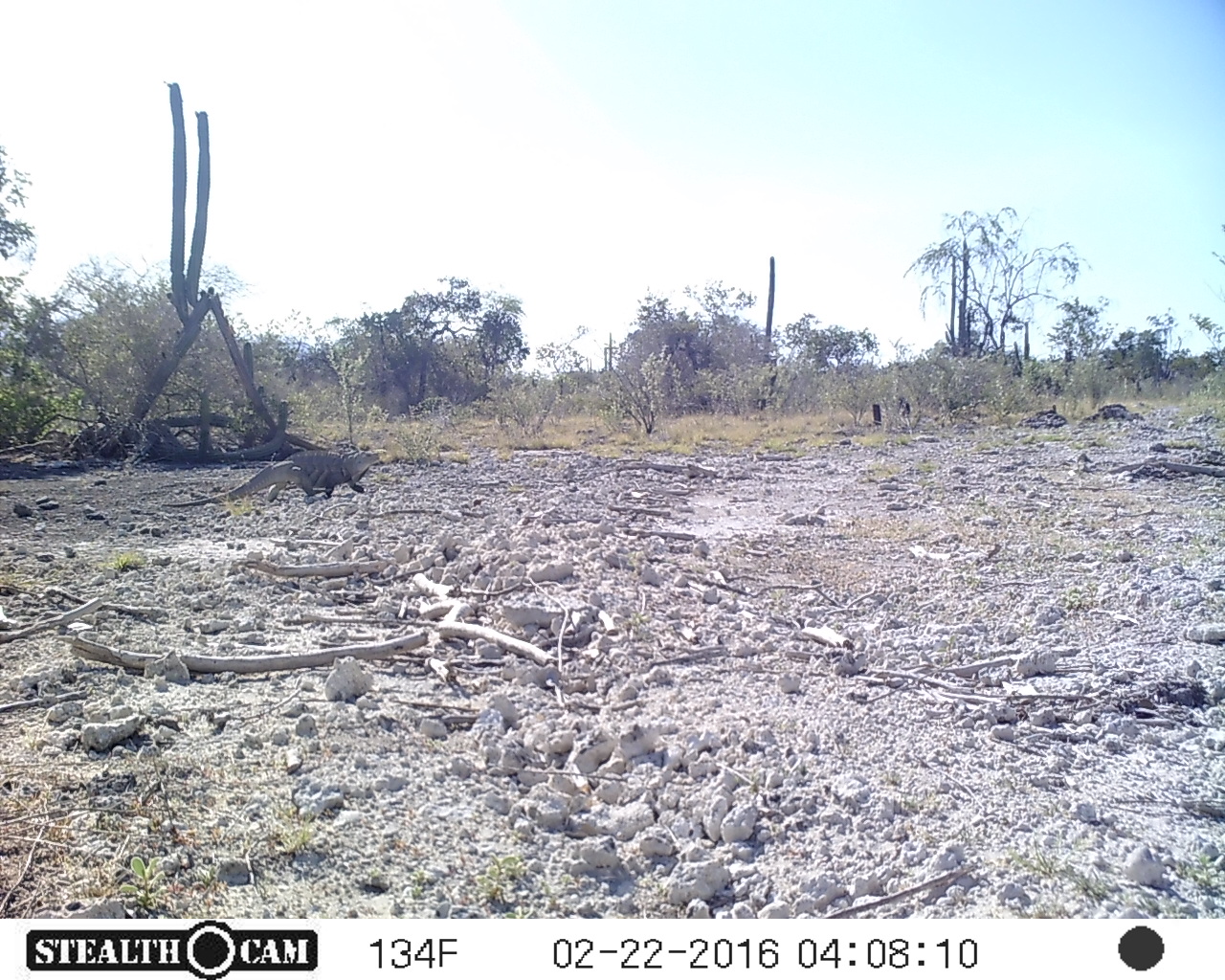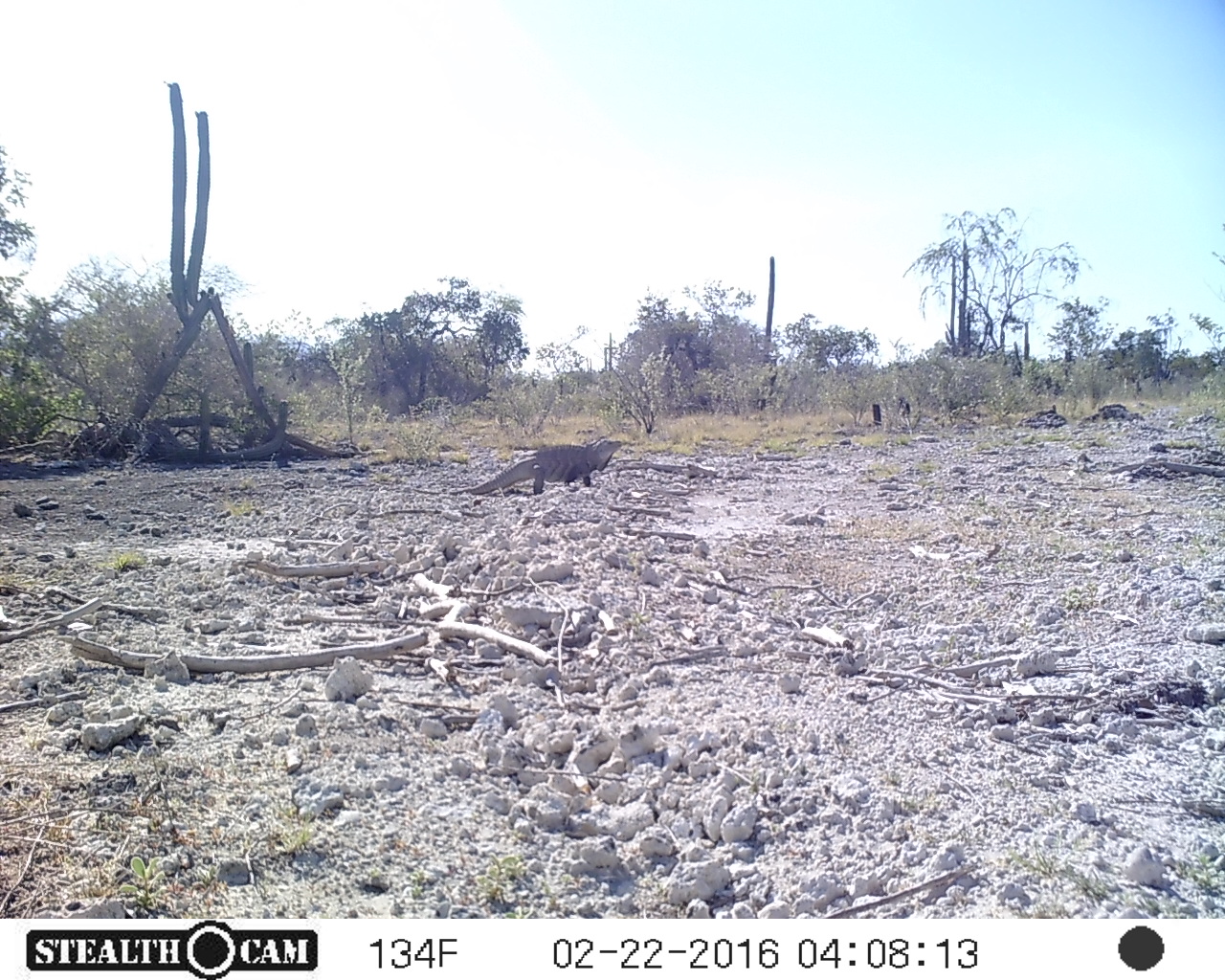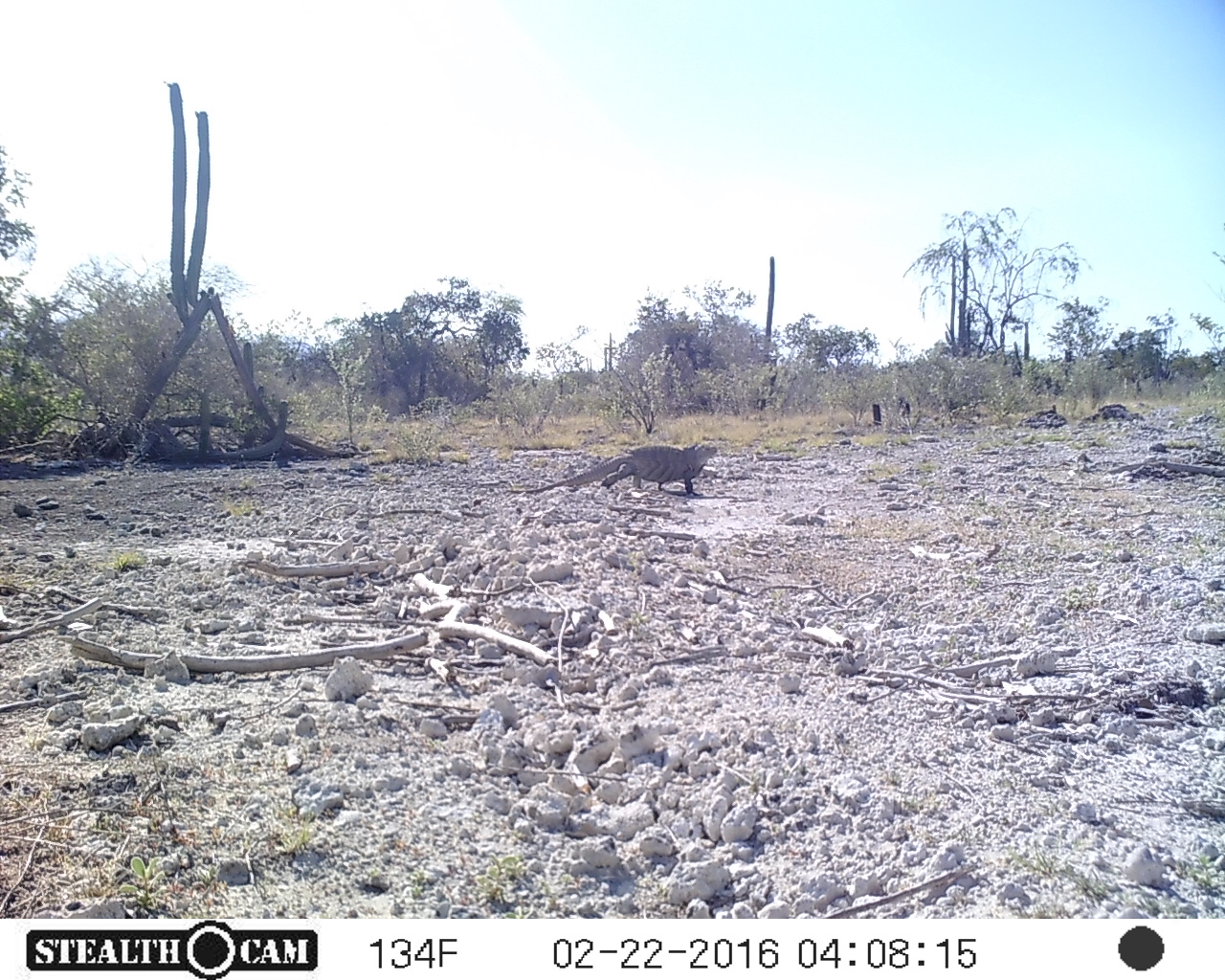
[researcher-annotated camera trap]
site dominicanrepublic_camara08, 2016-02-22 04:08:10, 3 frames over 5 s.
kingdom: Animalia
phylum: Chordata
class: Reptilia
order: Squamata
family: Iguanidae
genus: Iguana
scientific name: Iguana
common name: typical iguanas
Iguana (typical iguanas).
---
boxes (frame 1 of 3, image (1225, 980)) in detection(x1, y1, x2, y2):
iguana: detection(161, 444, 382, 509)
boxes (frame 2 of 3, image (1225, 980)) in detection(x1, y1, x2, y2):
iguana: detection(460, 437, 623, 501)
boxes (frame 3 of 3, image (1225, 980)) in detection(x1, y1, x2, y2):
iguana: detection(528, 444, 719, 500)